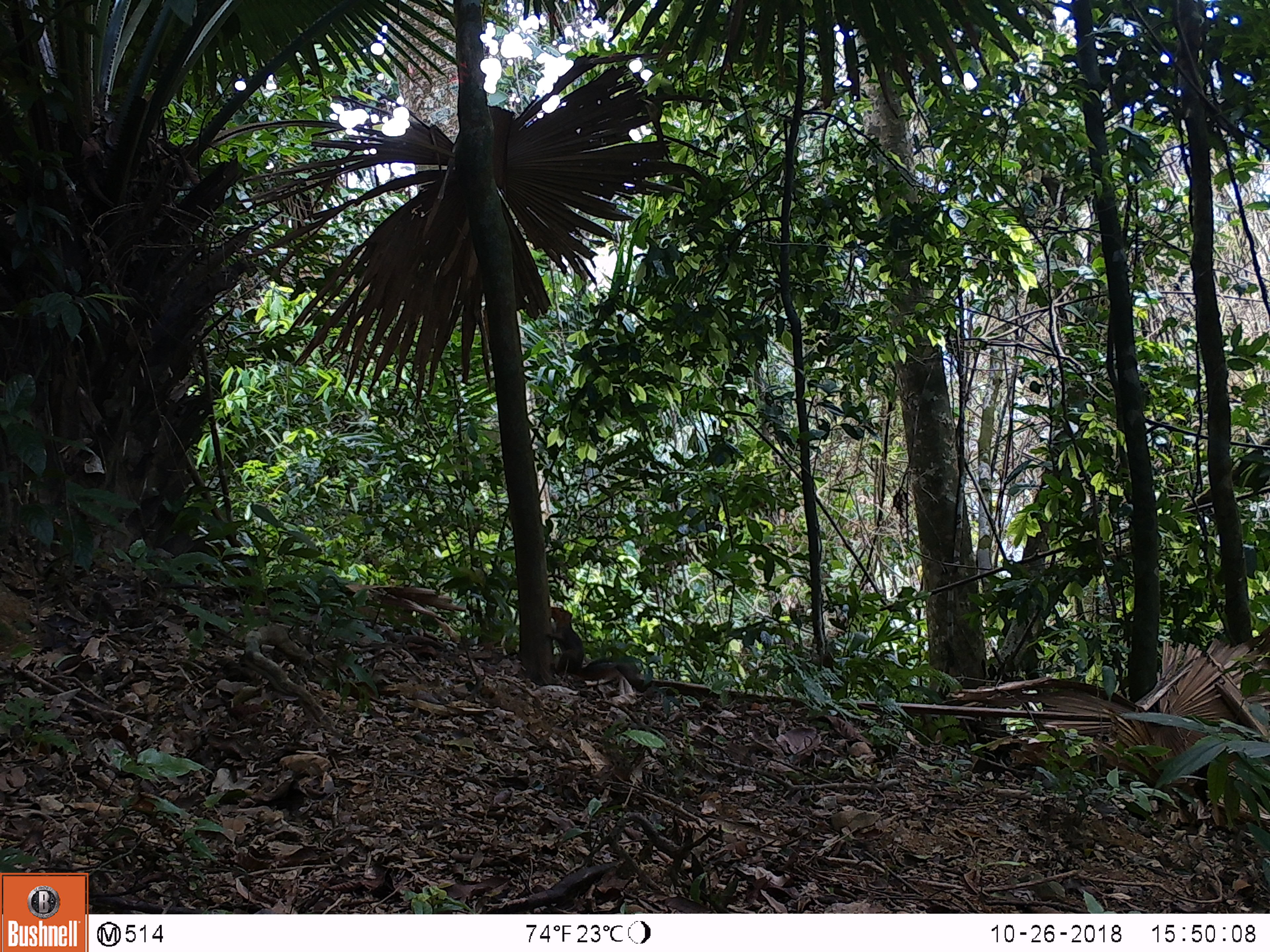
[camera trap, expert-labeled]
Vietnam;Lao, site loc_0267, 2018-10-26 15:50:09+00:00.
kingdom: Animalia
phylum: Chordata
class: Mammalia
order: Rodentia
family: Sciuridae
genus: Dremomys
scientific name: Dremomys rufigenis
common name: red-cheeked squirrel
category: red cheeked squirrel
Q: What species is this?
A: Red cheeked squirrel (red-cheeked squirrel) (Dremomys rufigenis).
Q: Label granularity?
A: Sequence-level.